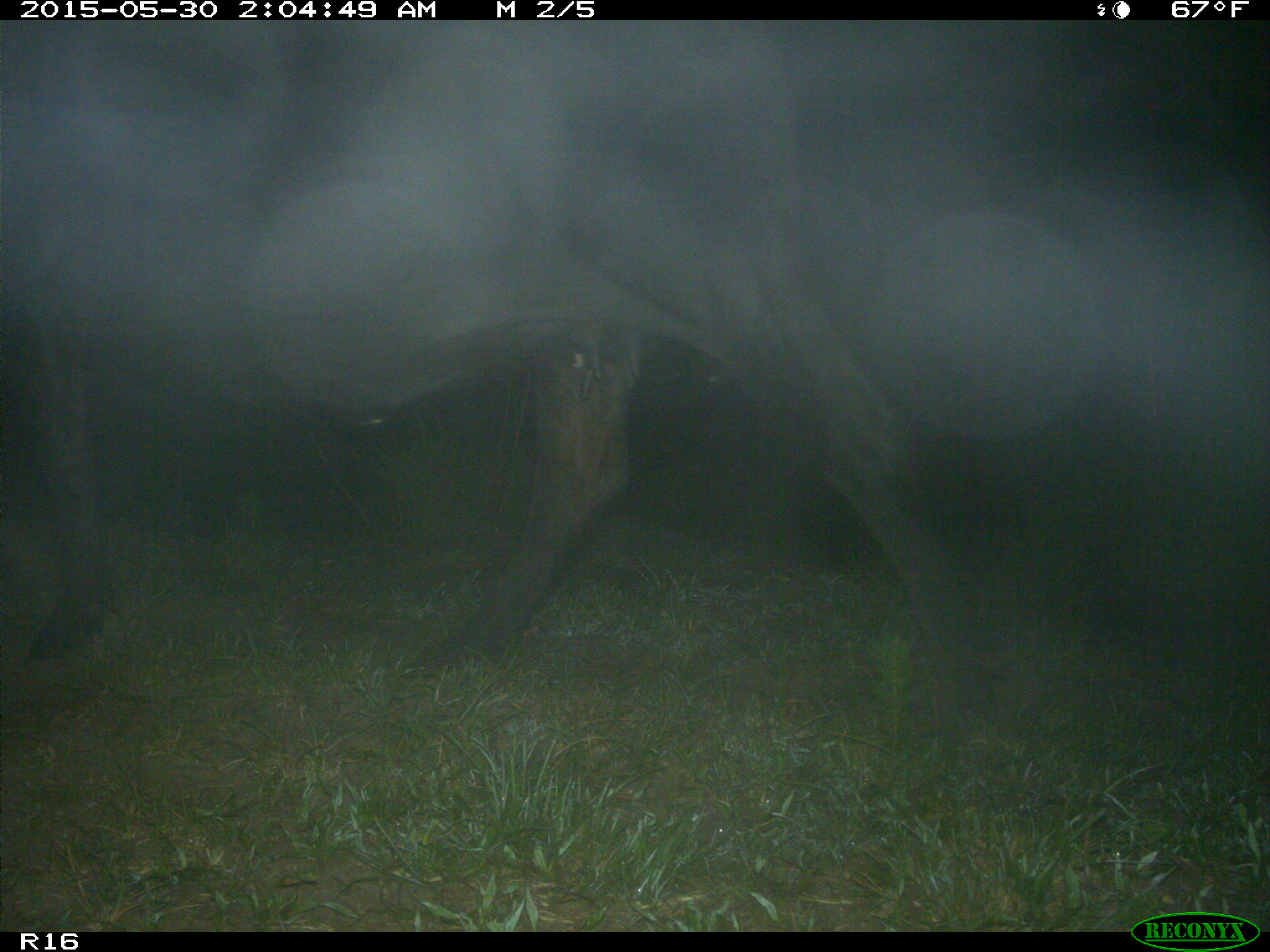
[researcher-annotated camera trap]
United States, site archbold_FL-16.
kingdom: Animalia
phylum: Chordata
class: Mammalia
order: Artiodactyla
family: Bovidae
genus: Bos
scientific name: Bos taurus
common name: domestic cow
Bos taurus (domestic cow).